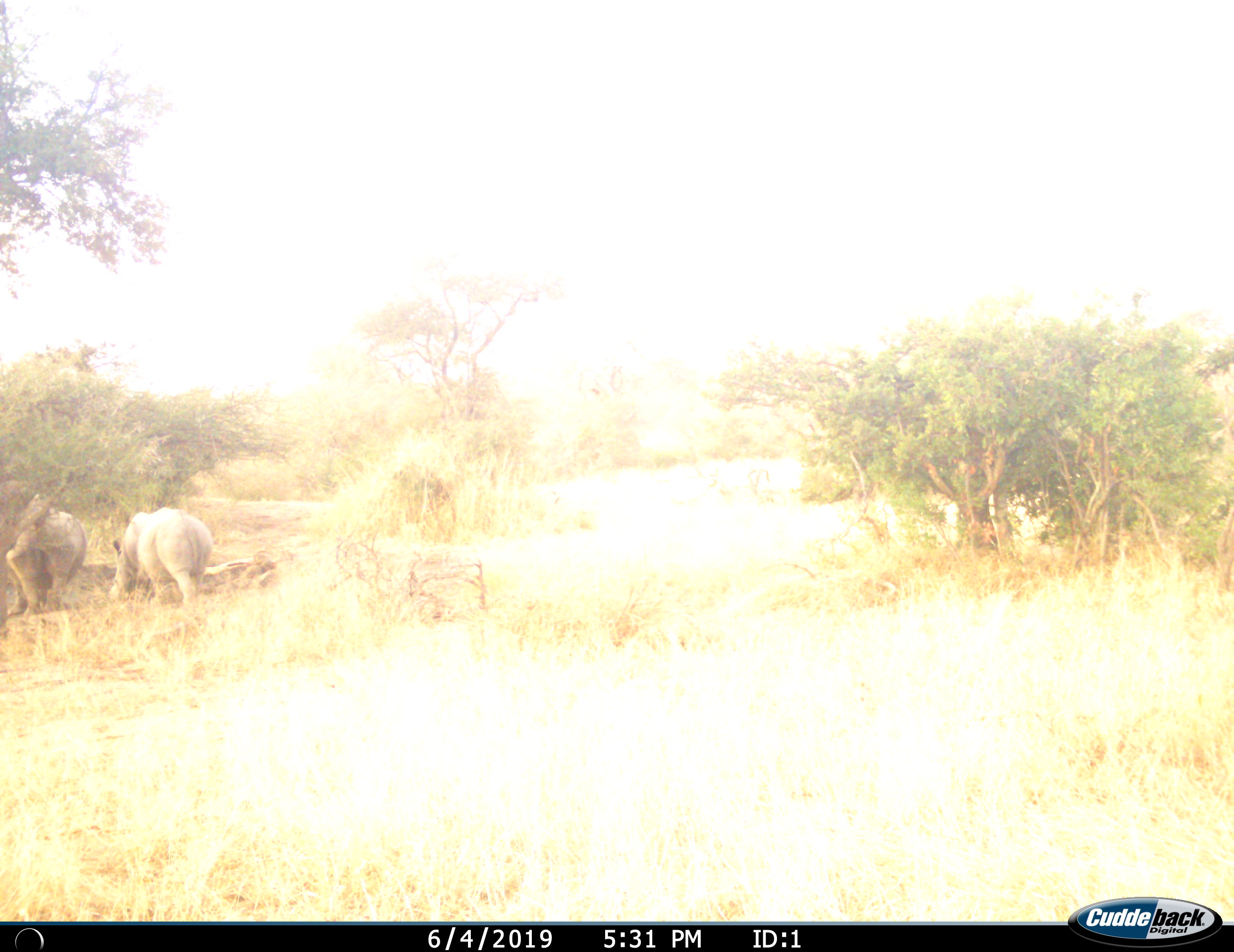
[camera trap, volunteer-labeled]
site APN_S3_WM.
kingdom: Animalia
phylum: Chordata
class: Mammalia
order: Perissodactyla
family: Rhinocerotidae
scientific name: Rhinocerotidae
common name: unknown rhinoceros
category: rhinocerosunknown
Rhinocerosunknown (unknown rhinoceros) (Rhinocerotidae), count 2. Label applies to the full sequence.